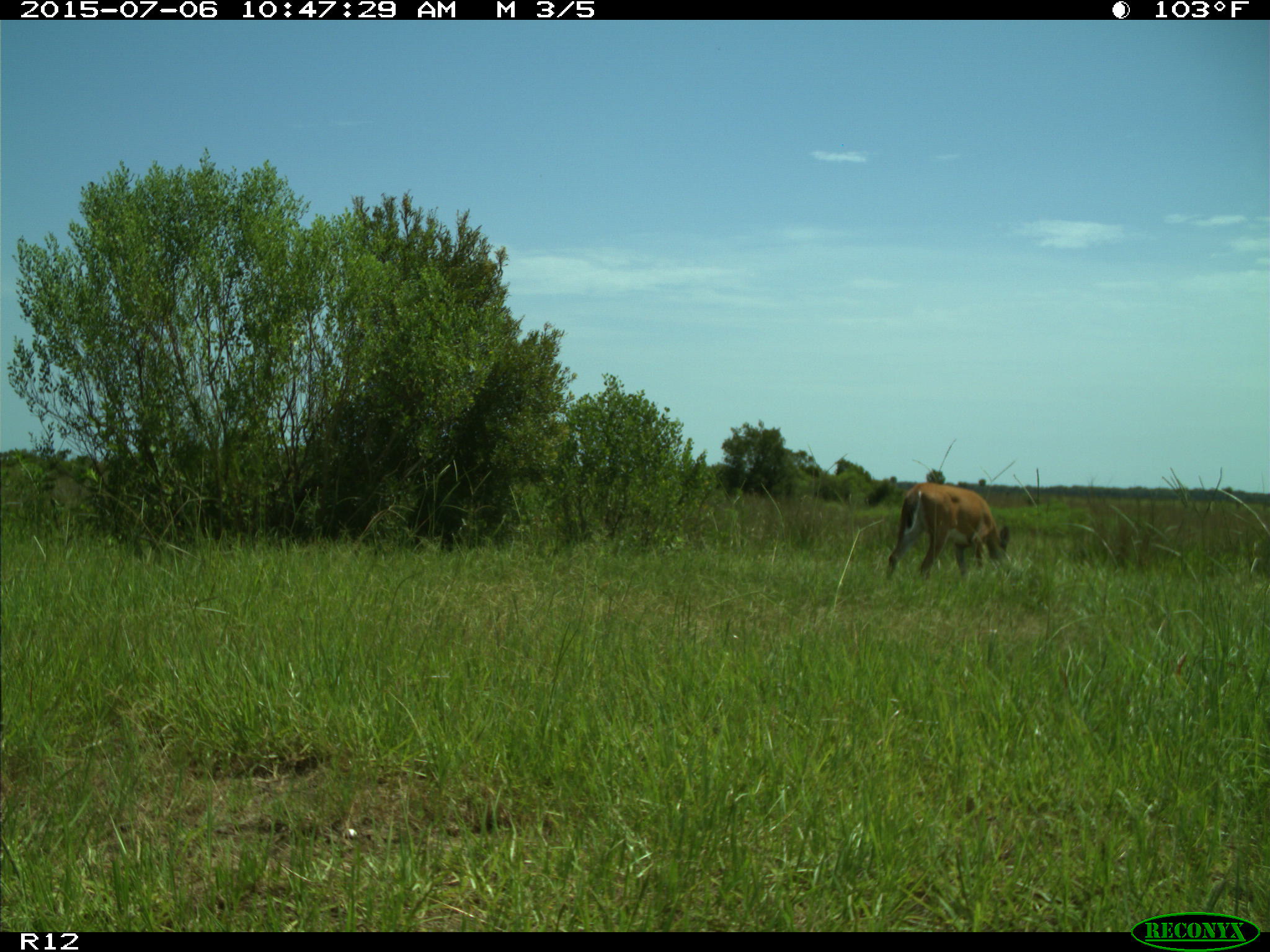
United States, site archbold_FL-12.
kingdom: Animalia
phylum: Chordata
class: Mammalia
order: Artiodactyla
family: Cervidae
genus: Odocoileus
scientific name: Odocoileus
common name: deer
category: unidentified deer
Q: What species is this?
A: Unidentified deer (deer) (Odocoileus).